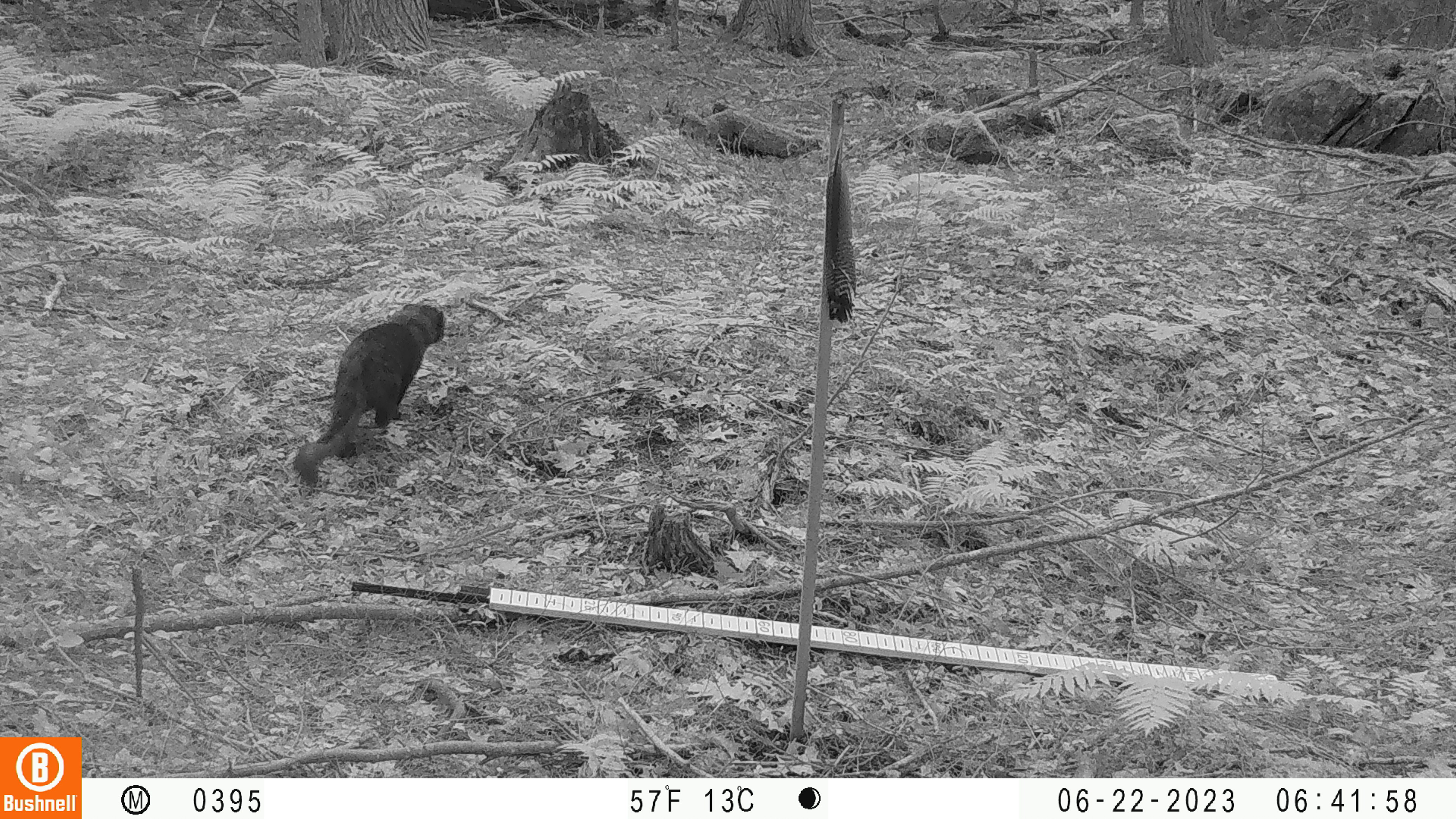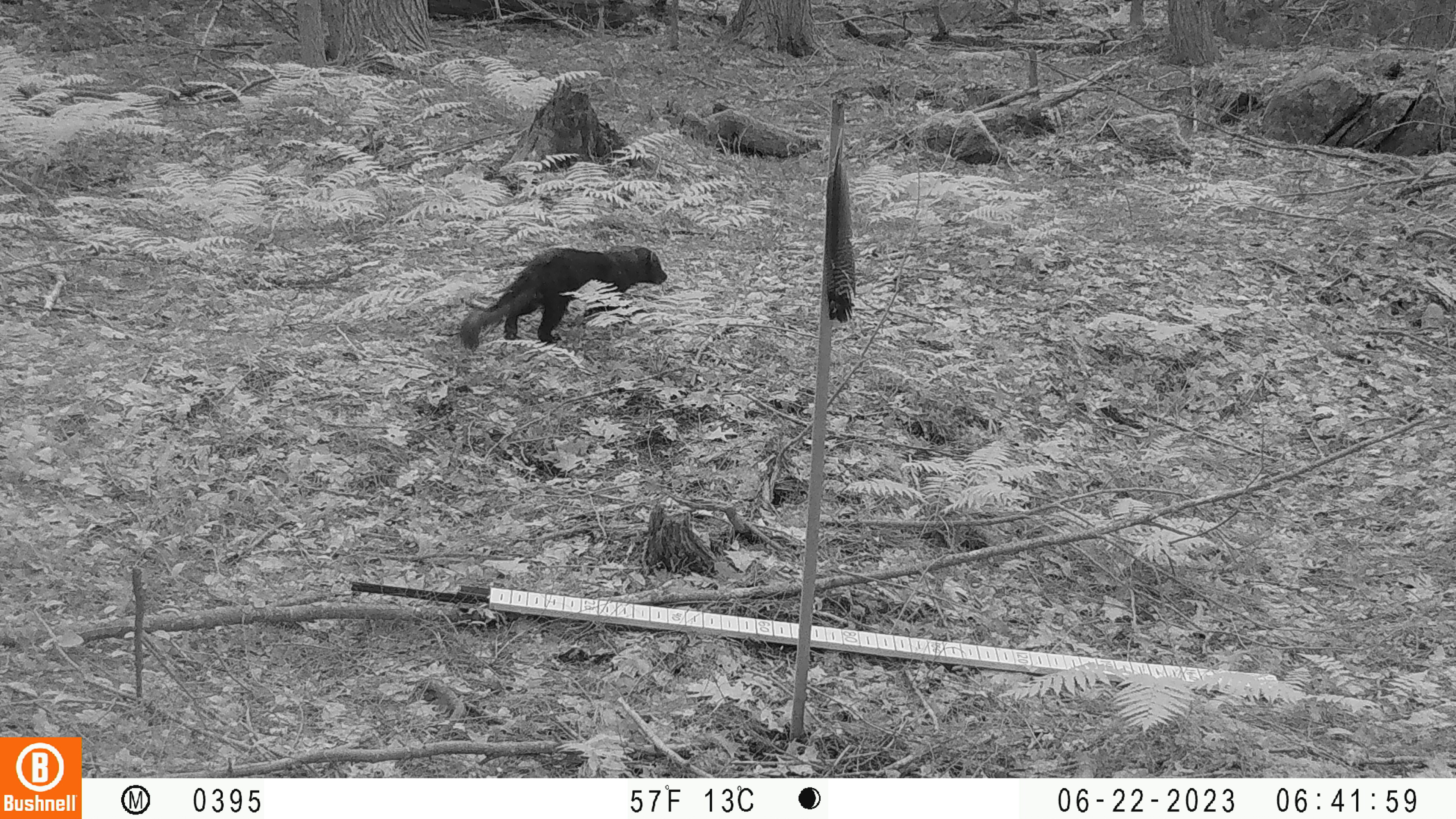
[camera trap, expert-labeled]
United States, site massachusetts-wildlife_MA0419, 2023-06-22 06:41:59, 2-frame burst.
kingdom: Animalia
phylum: Chordata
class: Mammalia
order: Carnivora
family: Mustelidae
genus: Pekania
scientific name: Pekania pennanti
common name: fisher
Fisher (Pekania pennanti).